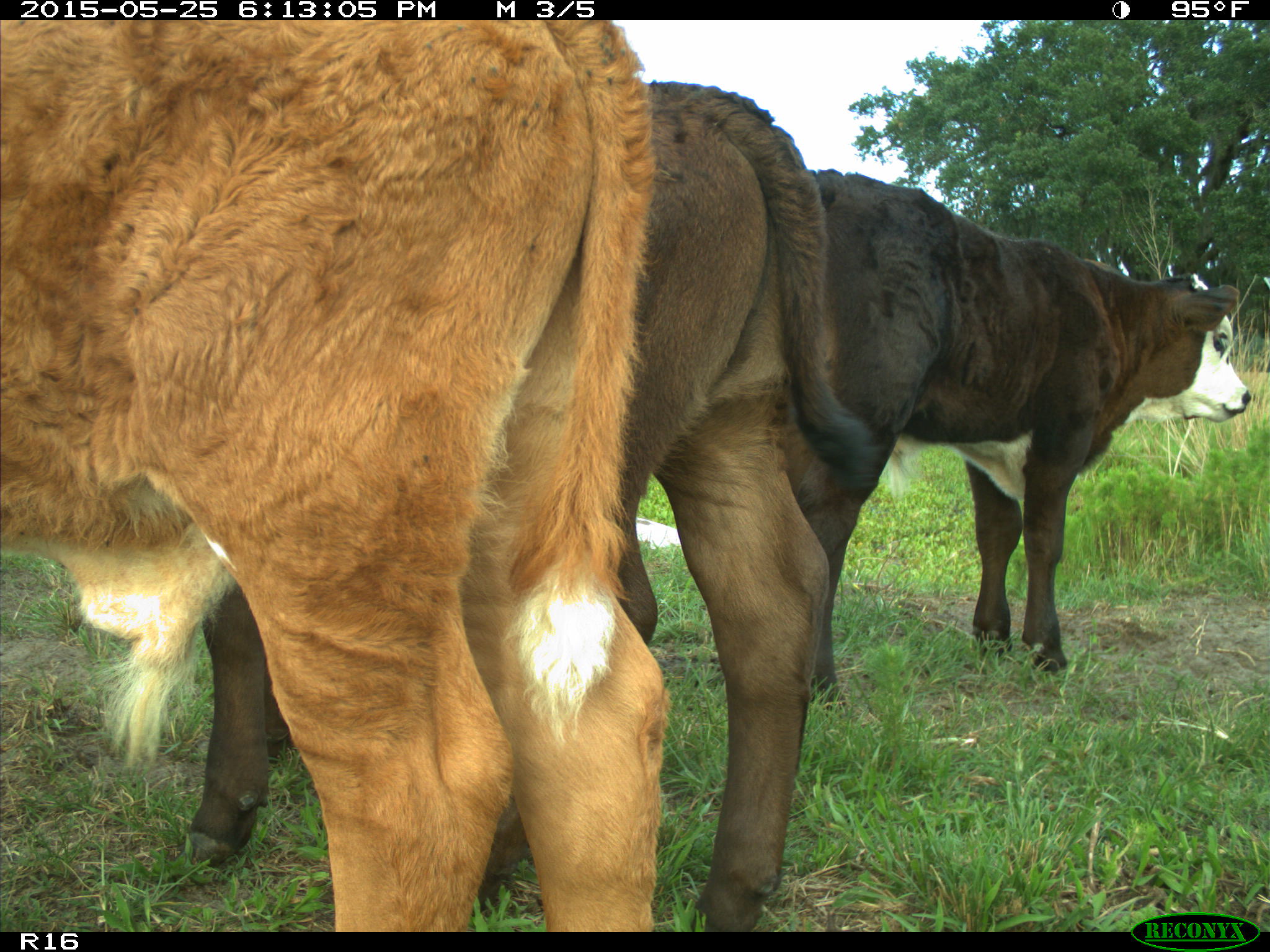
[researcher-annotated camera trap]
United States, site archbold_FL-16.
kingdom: Animalia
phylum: Chordata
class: Mammalia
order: Artiodactyla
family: Bovidae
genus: Bos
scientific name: Bos taurus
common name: domestic cow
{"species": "Bos taurus (domestic cow)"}